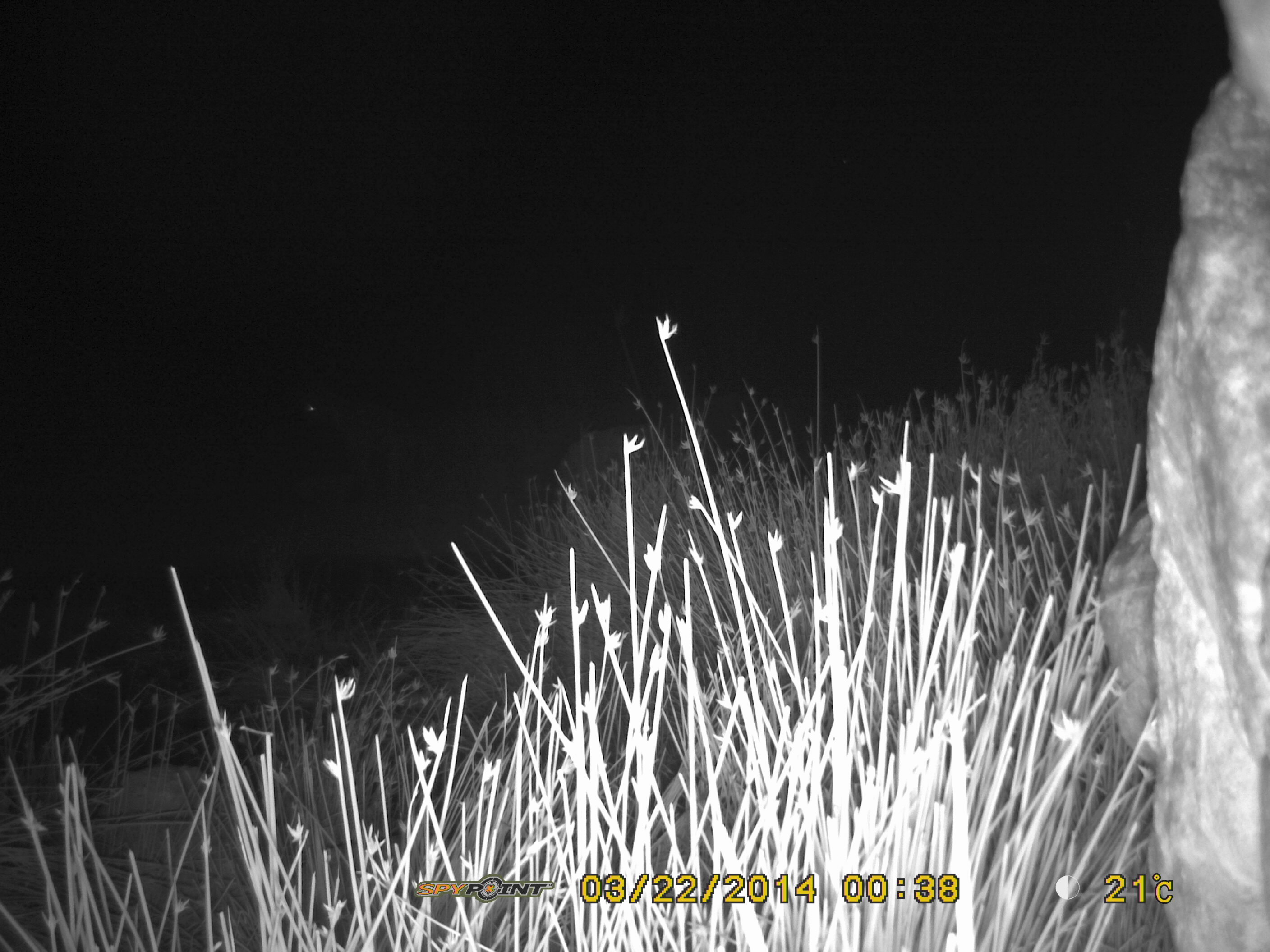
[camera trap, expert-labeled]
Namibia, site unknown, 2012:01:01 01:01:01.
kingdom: Animalia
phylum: Chordata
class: Mammalia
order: Carnivora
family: Hyaenidae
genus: Crocuta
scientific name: Crocuta crocuta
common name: spotted hyena